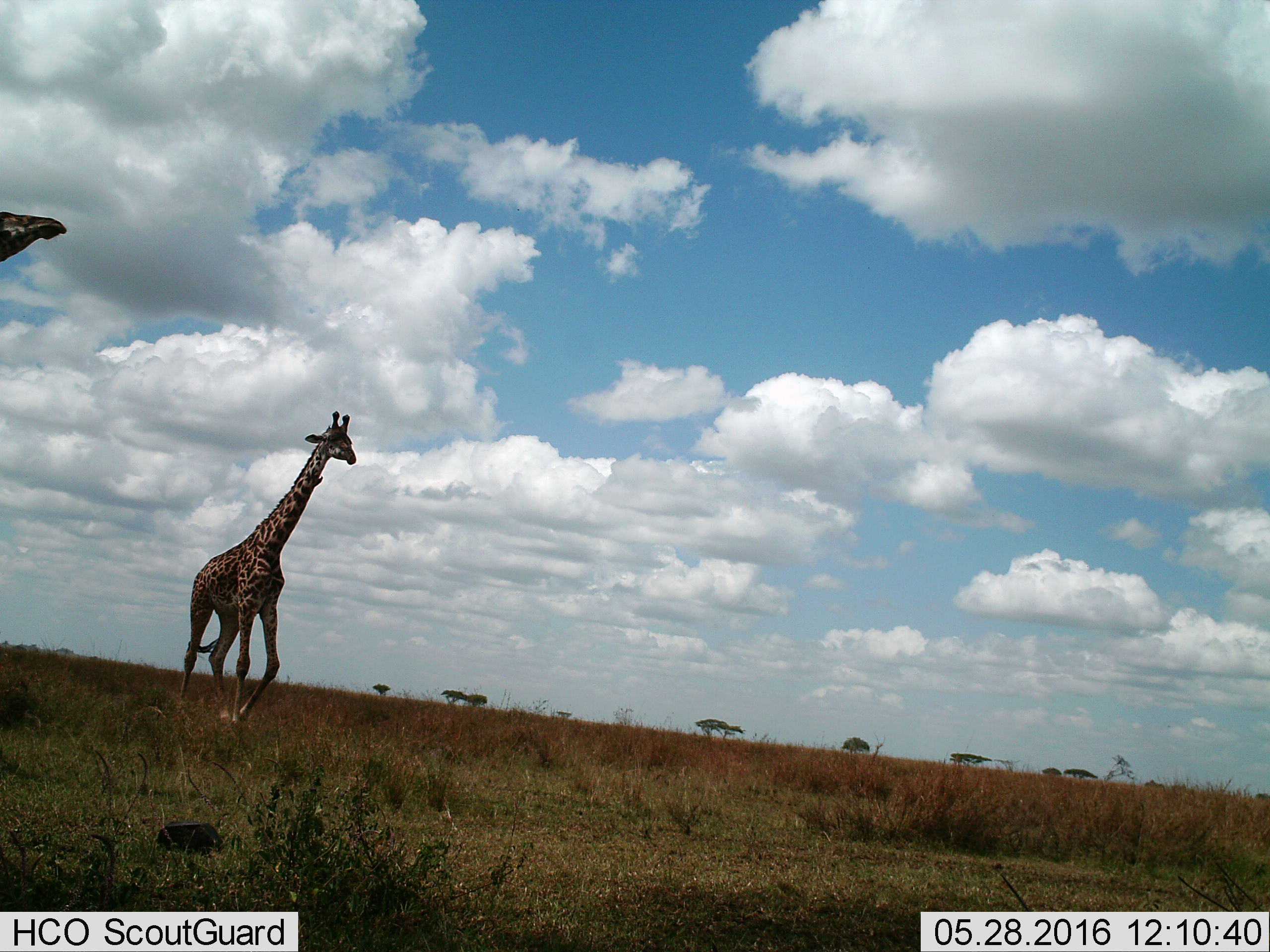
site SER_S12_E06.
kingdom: Animalia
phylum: Chordata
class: Mammalia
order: Artiodactyla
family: Giraffidae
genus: Giraffa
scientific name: Giraffa camelopardalis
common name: giraffe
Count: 2.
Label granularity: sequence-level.